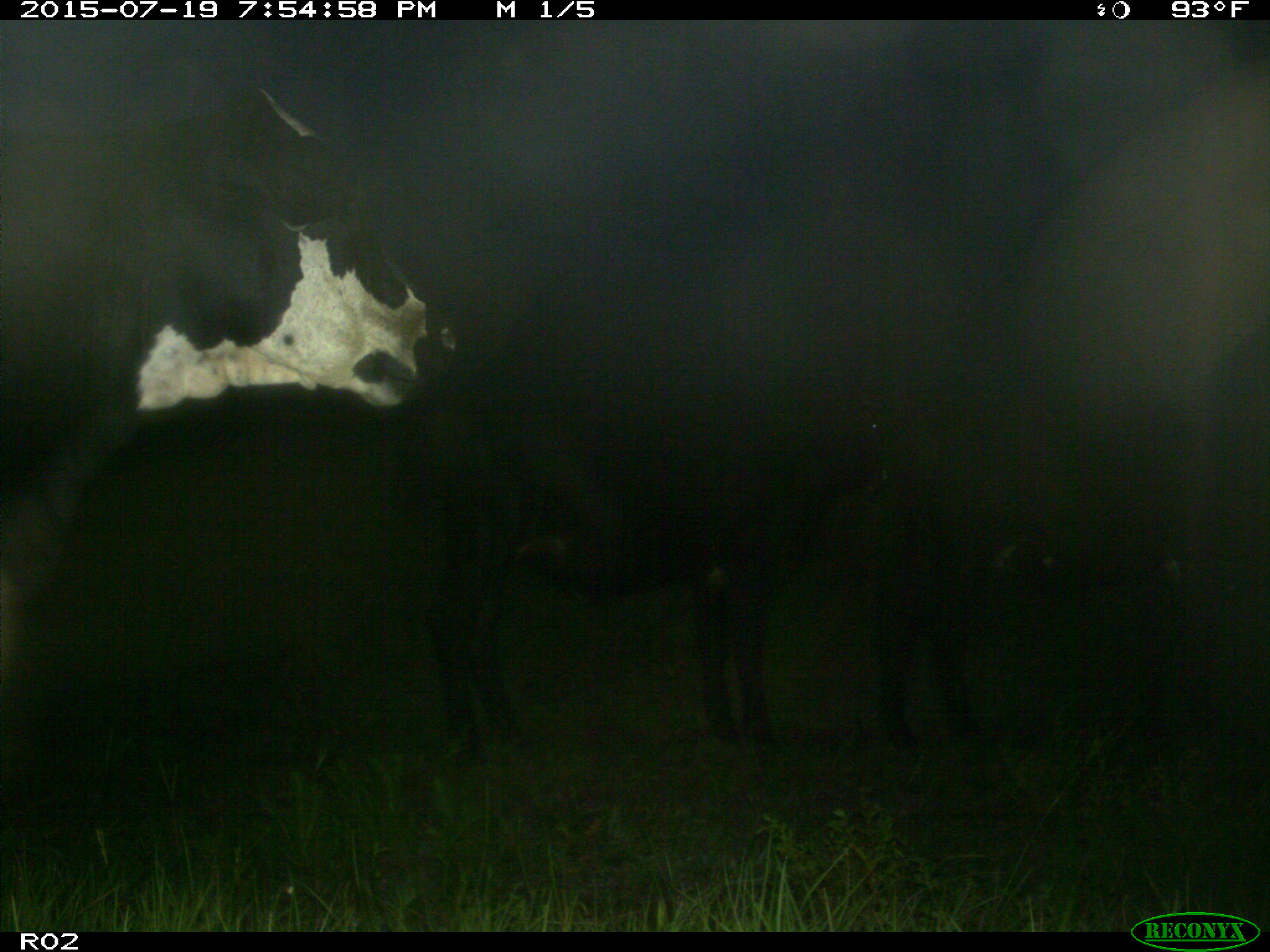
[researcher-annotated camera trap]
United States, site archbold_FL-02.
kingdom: Animalia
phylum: Chordata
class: Mammalia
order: Artiodactyla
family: Bovidae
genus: Bos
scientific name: Bos taurus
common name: domestic cow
Bos taurus (domestic cow).